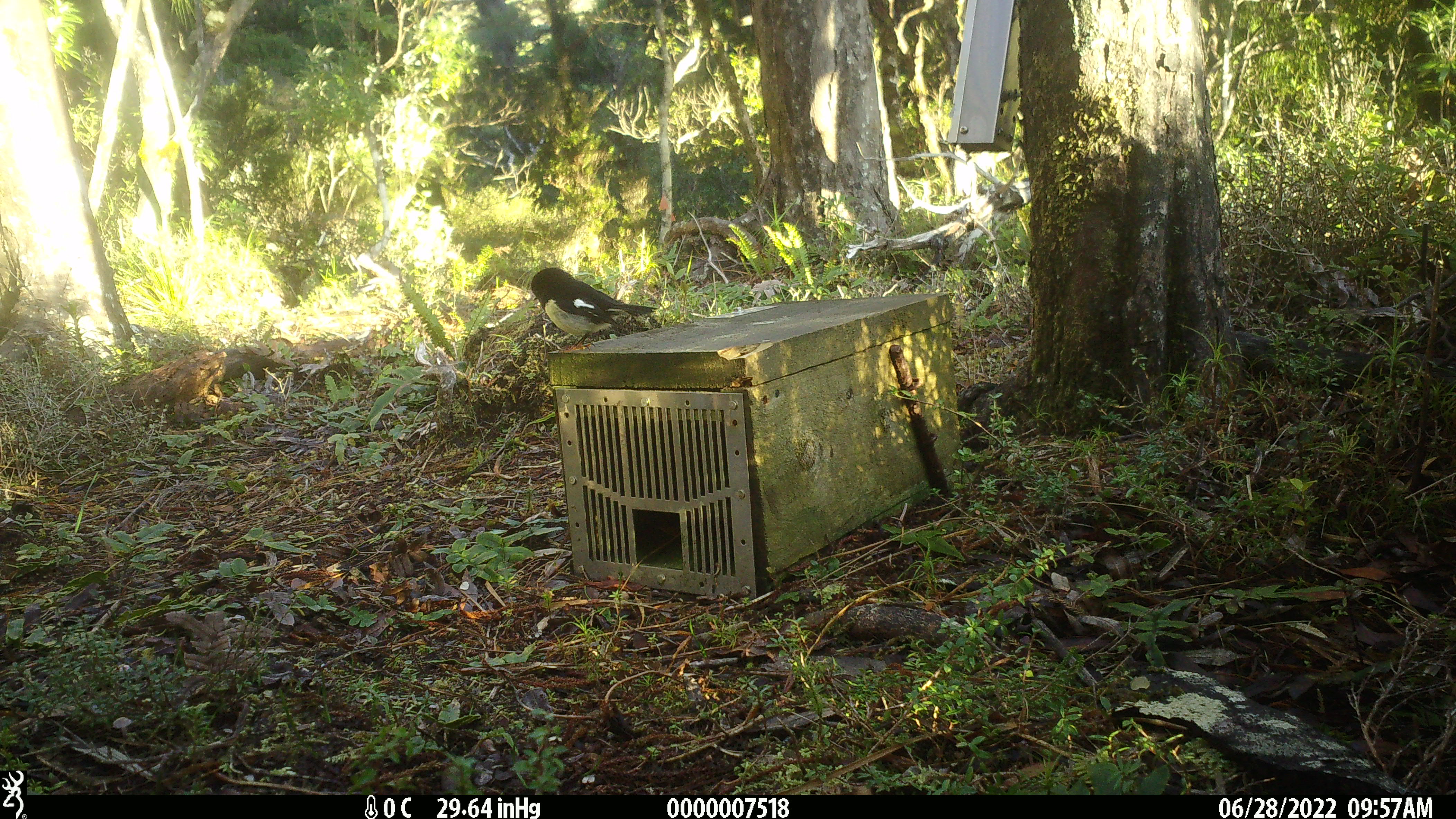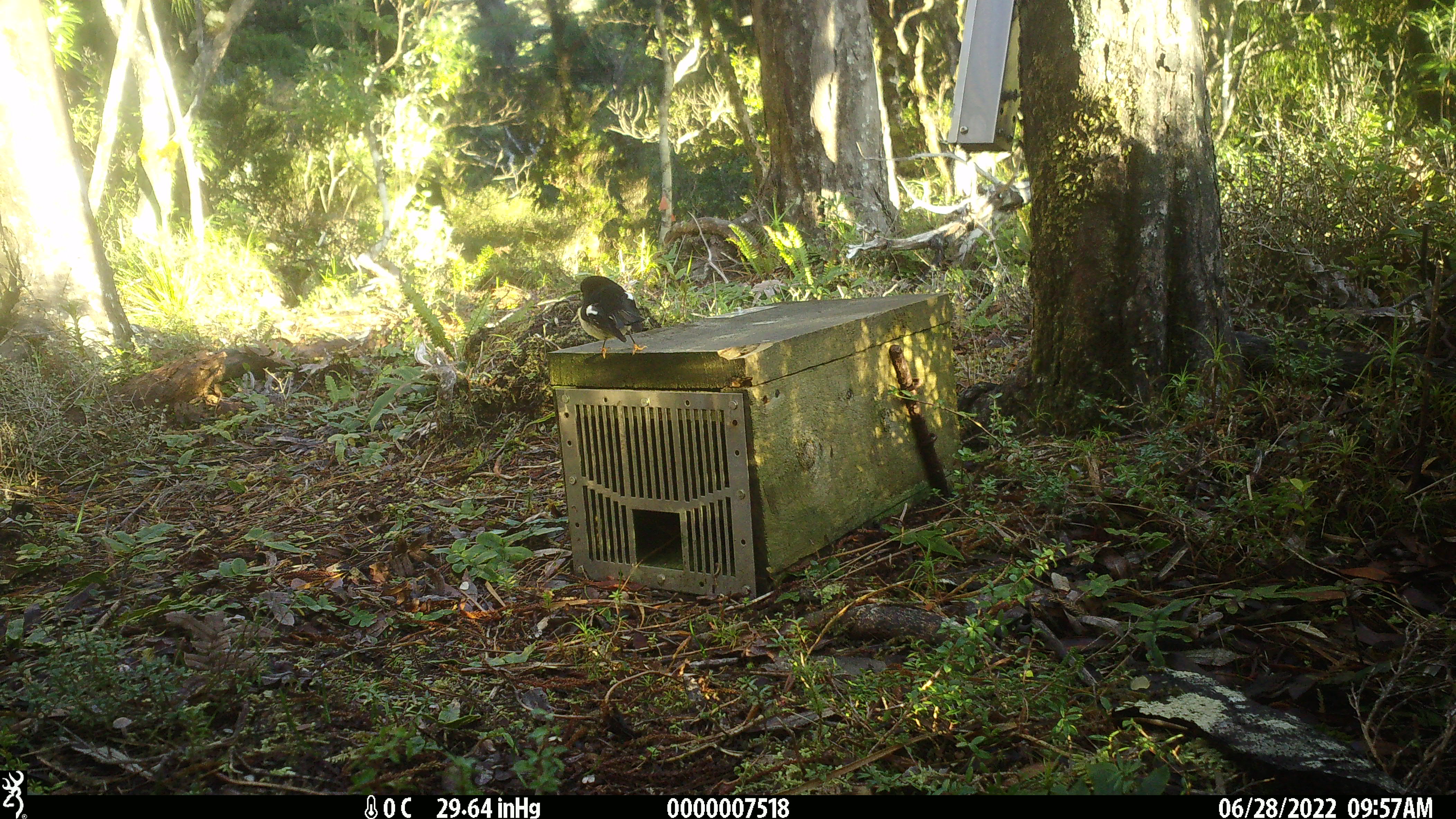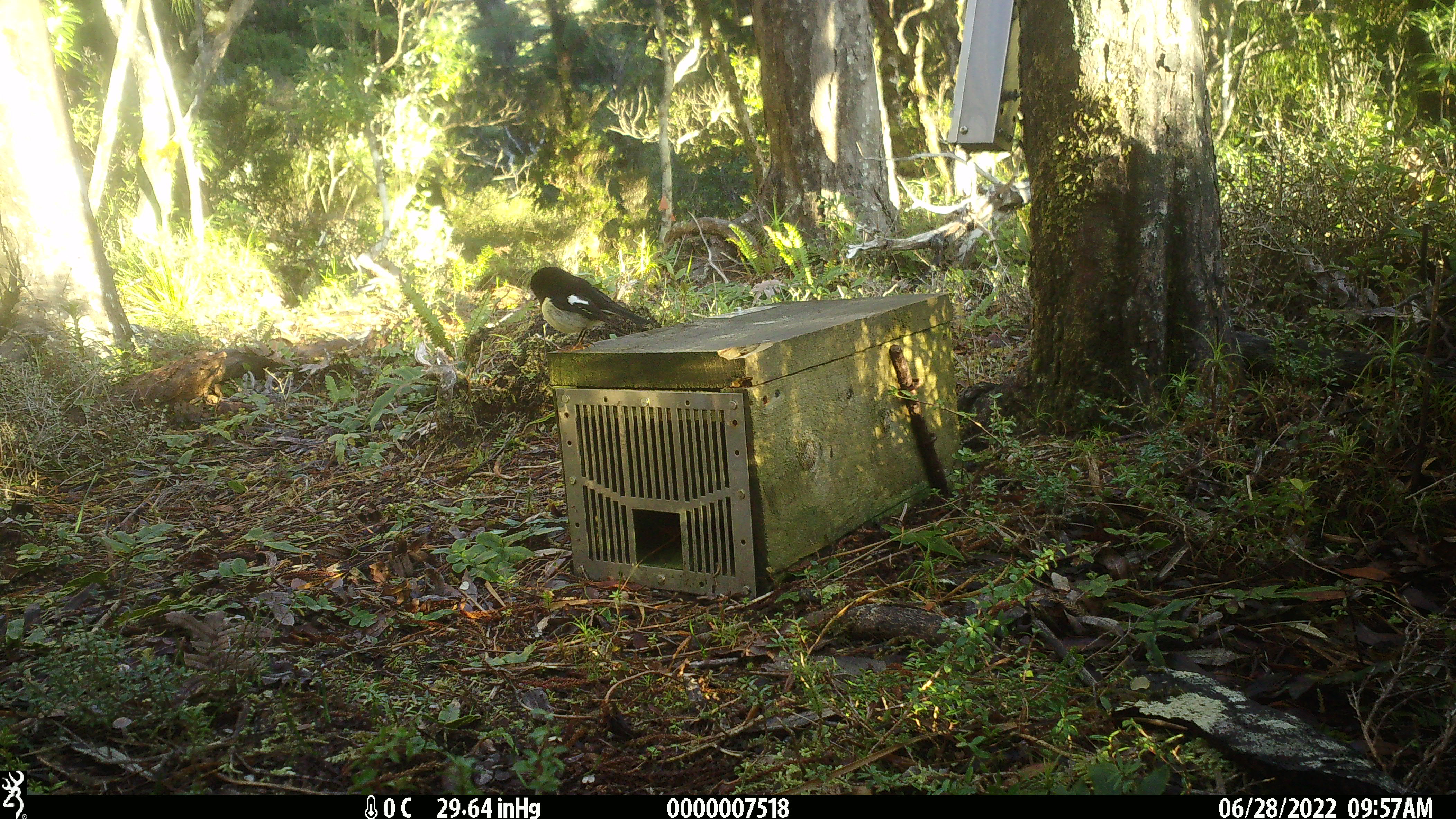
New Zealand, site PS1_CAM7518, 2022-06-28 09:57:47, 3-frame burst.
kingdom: Animalia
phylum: Chordata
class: Aves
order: Passeriformes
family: Petroicidae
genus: Petroica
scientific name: Petroica macrocephala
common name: tomtit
Tomtit (Petroica macrocephala).